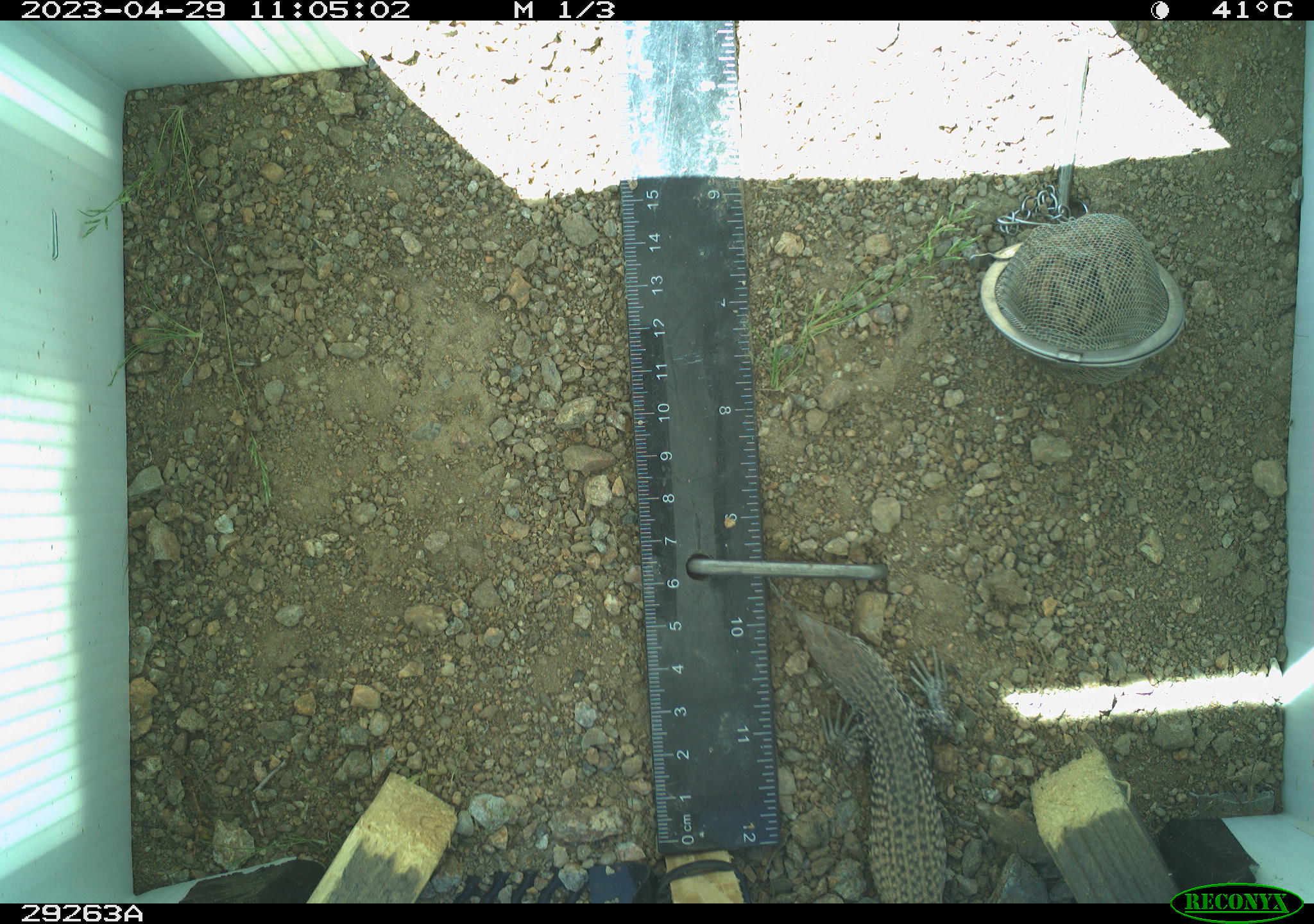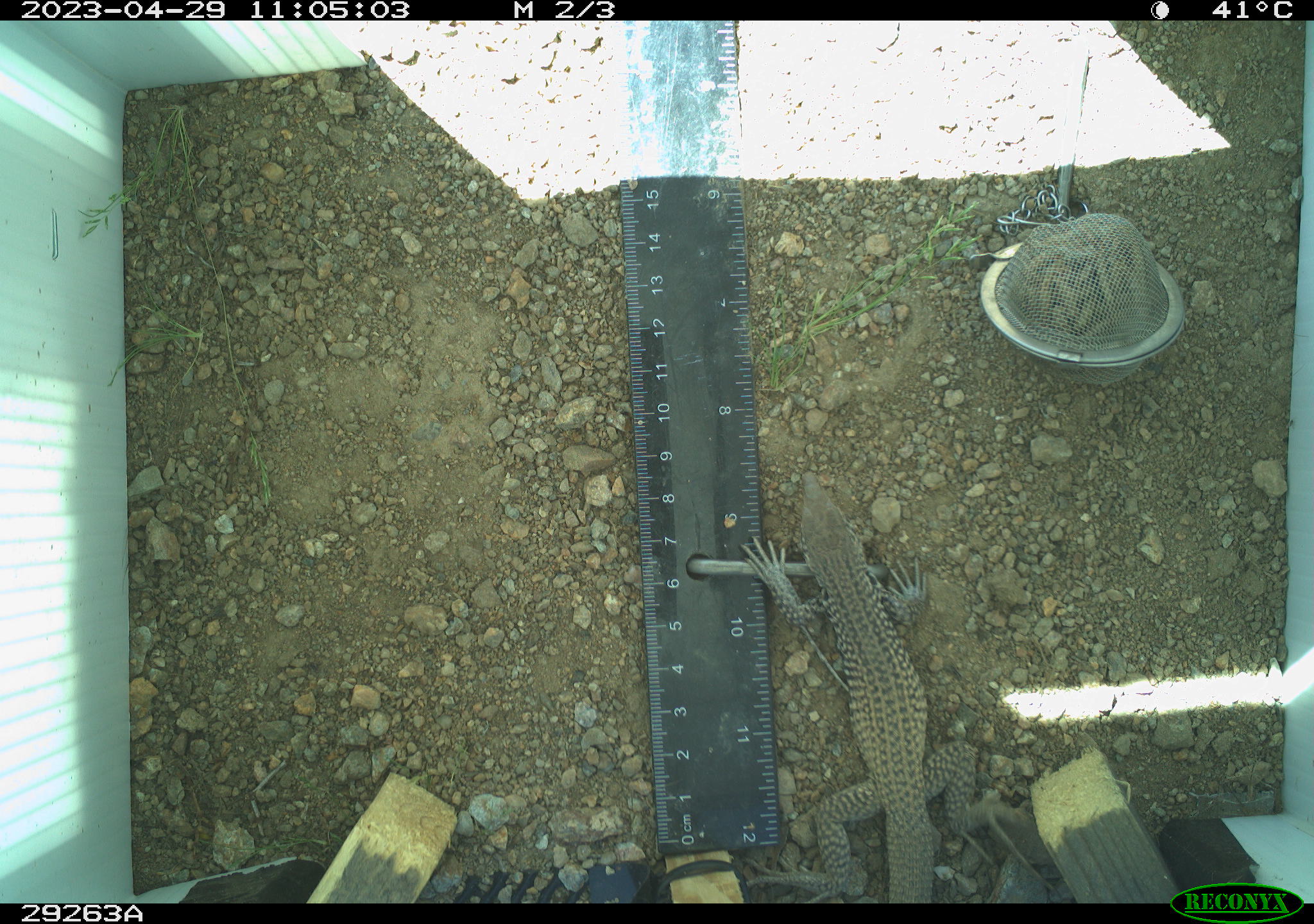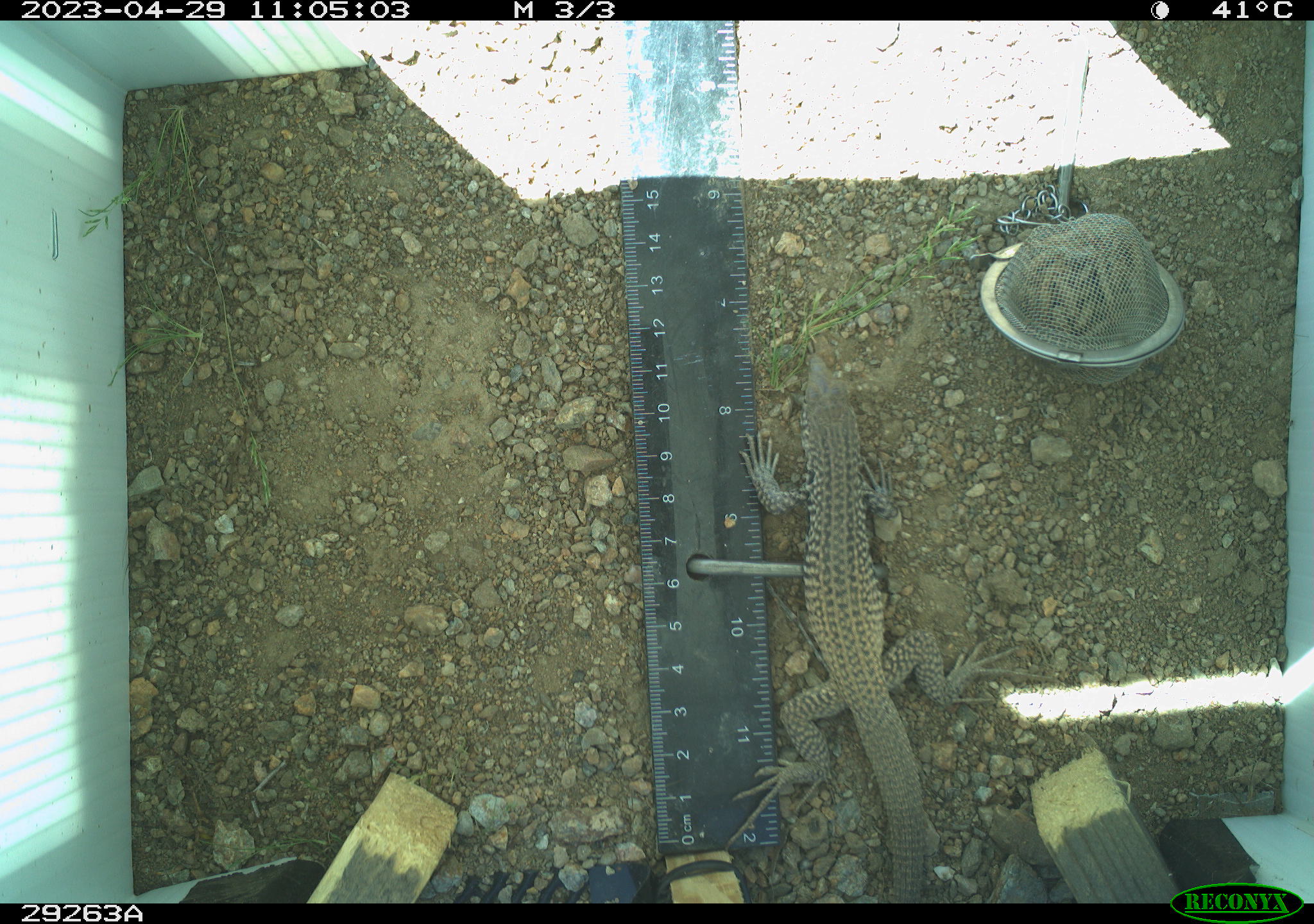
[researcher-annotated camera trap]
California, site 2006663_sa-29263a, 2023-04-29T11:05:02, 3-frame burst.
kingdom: Animalia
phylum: Chordata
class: Reptilia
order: Squamata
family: Teiidae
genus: Aspidoscelis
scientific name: Aspidoscelis tigris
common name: western whiptail